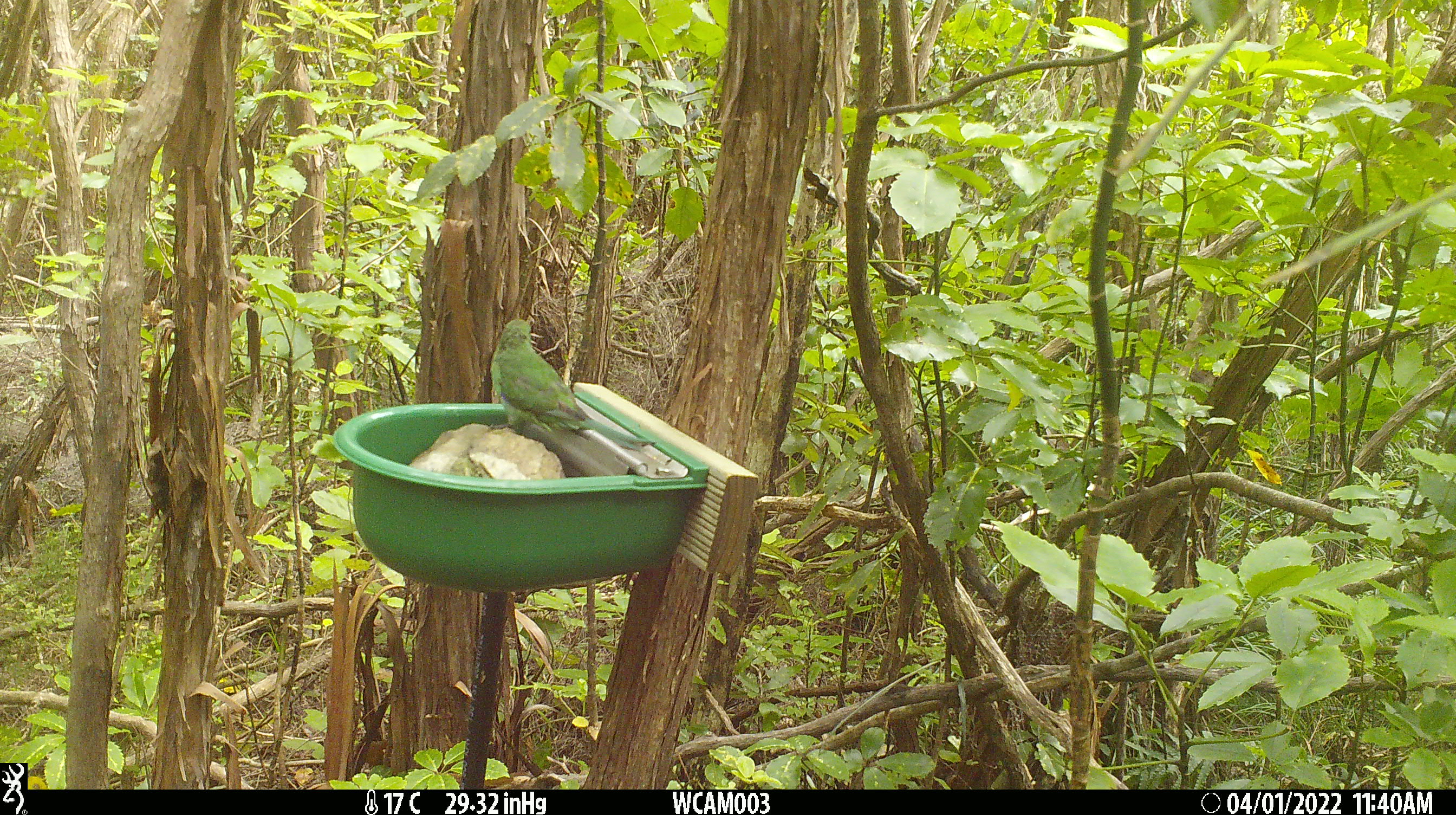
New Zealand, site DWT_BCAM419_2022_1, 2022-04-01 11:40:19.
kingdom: Animalia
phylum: Chordata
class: Aves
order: Psittaciformes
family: Psittaculidae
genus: Cyanoramphus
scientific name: Cyanoramphus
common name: parakeet